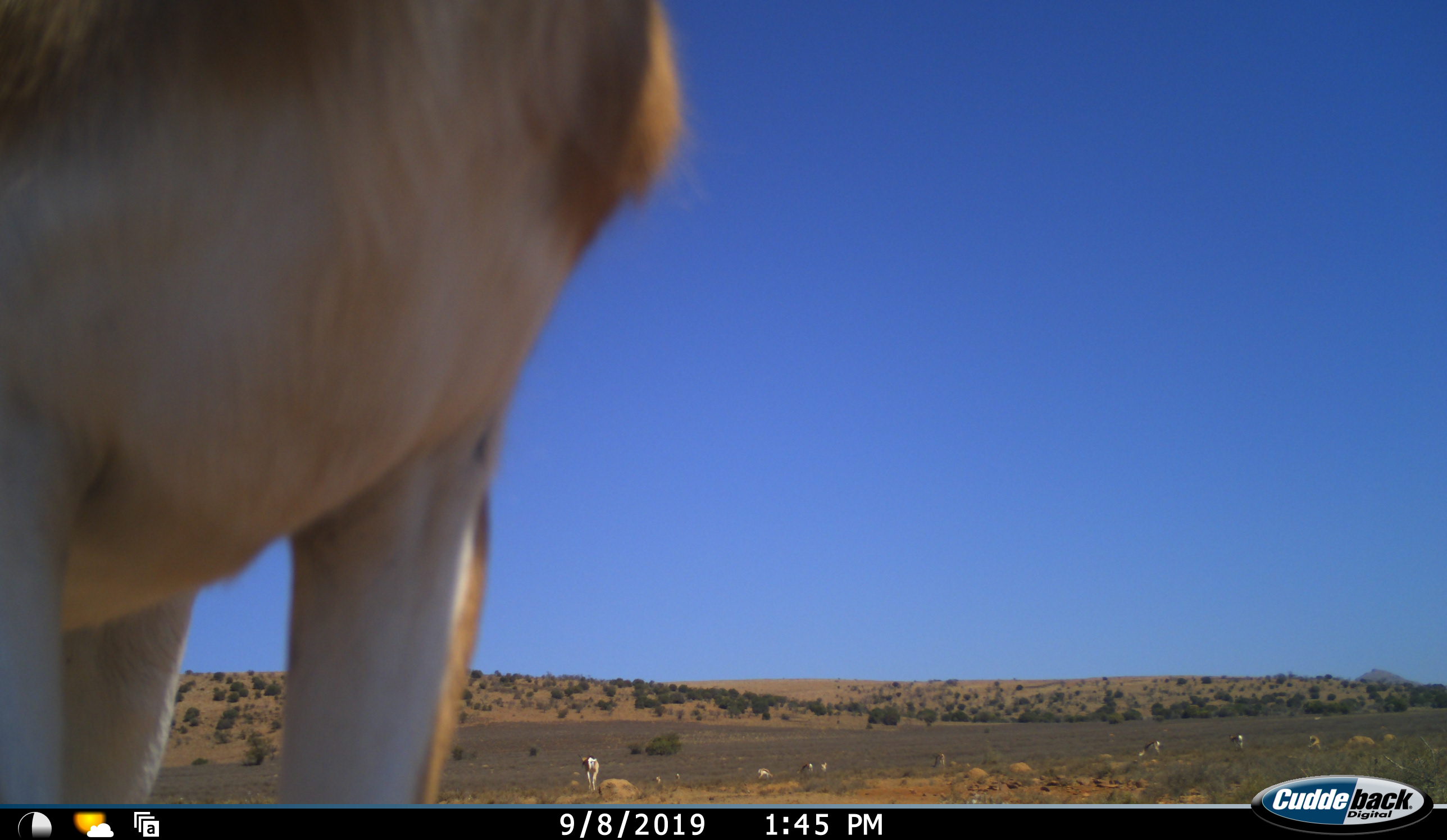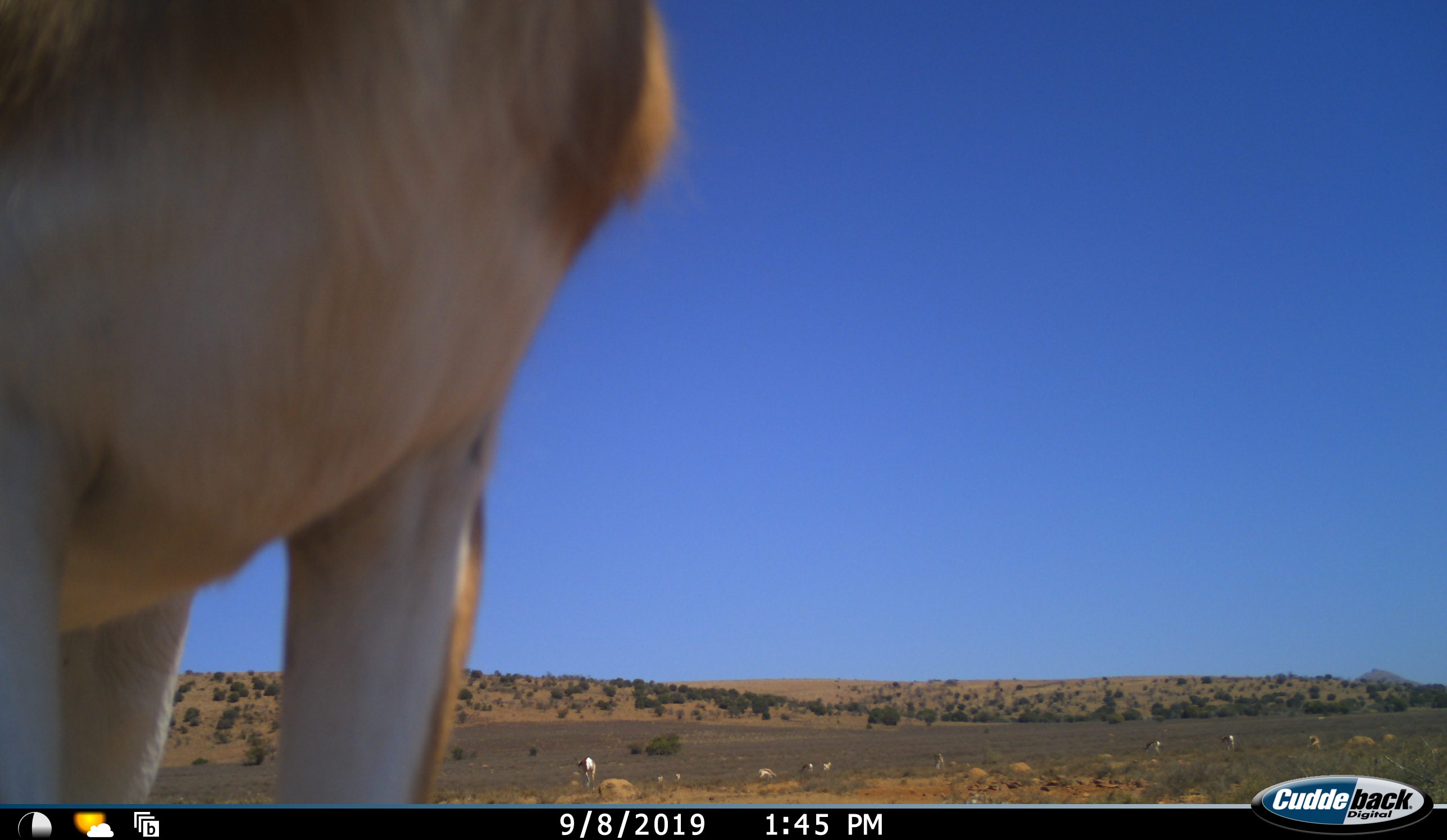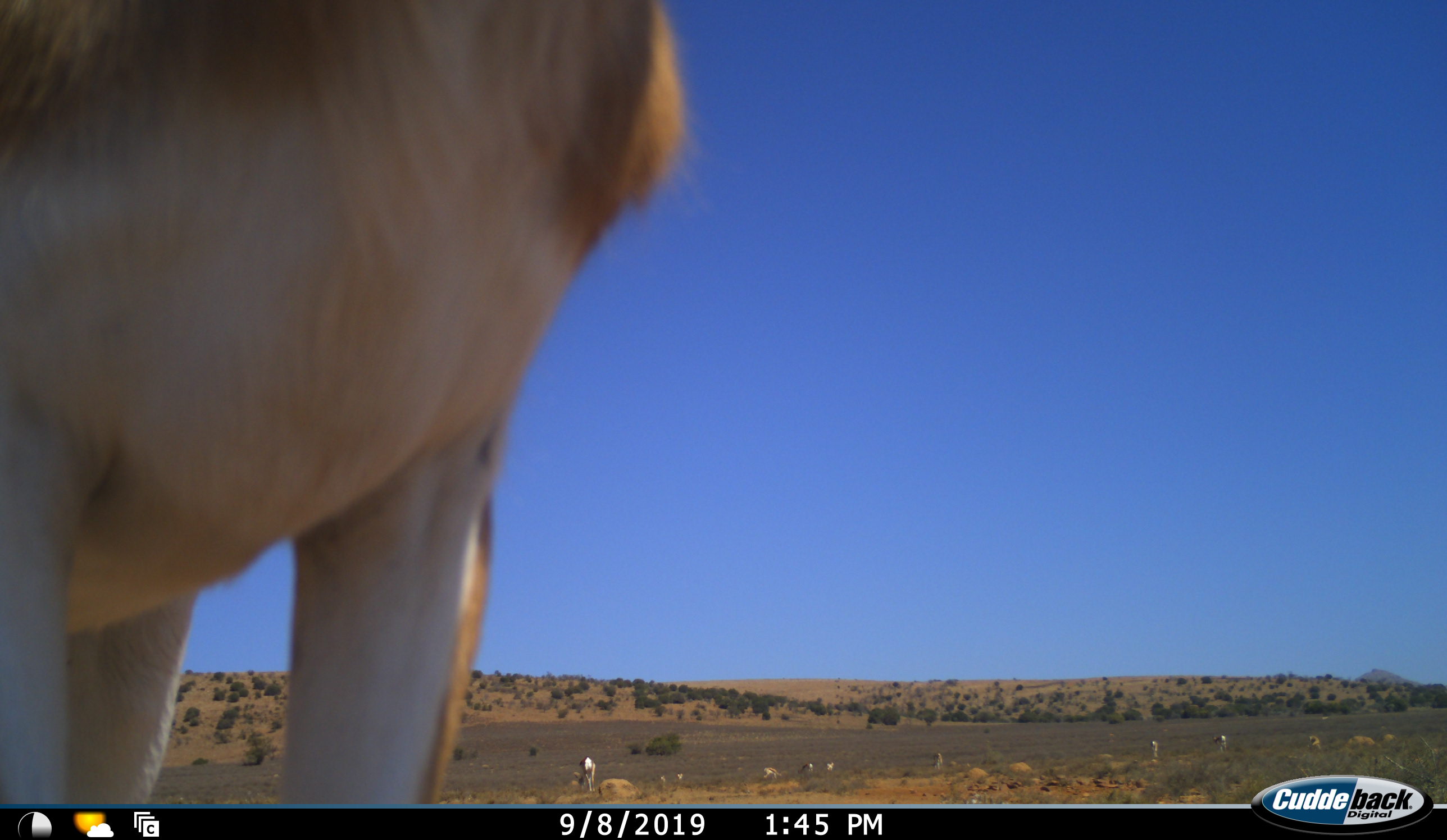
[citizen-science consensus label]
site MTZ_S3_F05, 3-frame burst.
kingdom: Animalia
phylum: Chordata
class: Mammalia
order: Artiodactyla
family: Bovidae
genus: Antidorcas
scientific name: Antidorcas marsupialis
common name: springbok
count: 11-50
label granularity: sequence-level